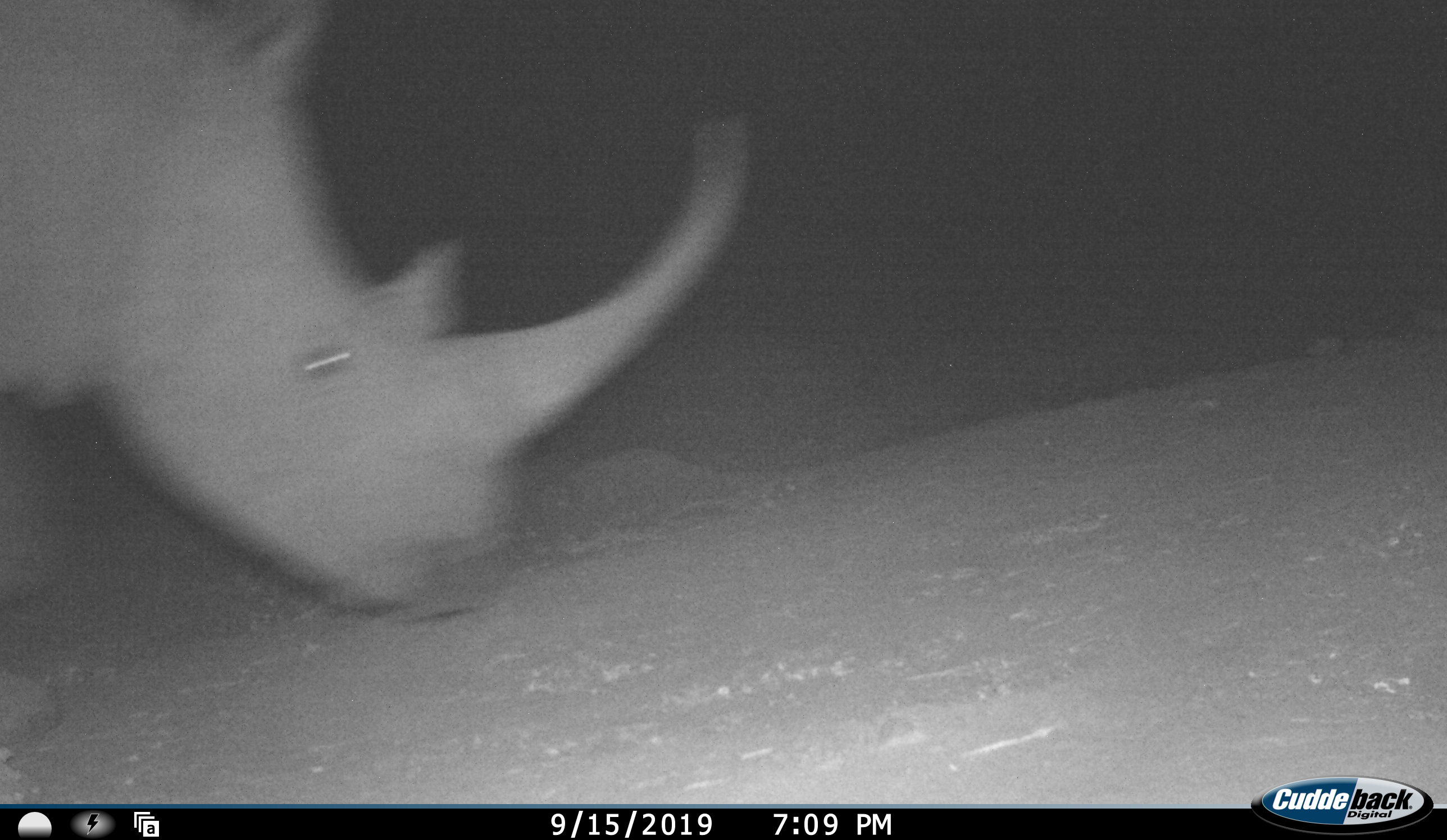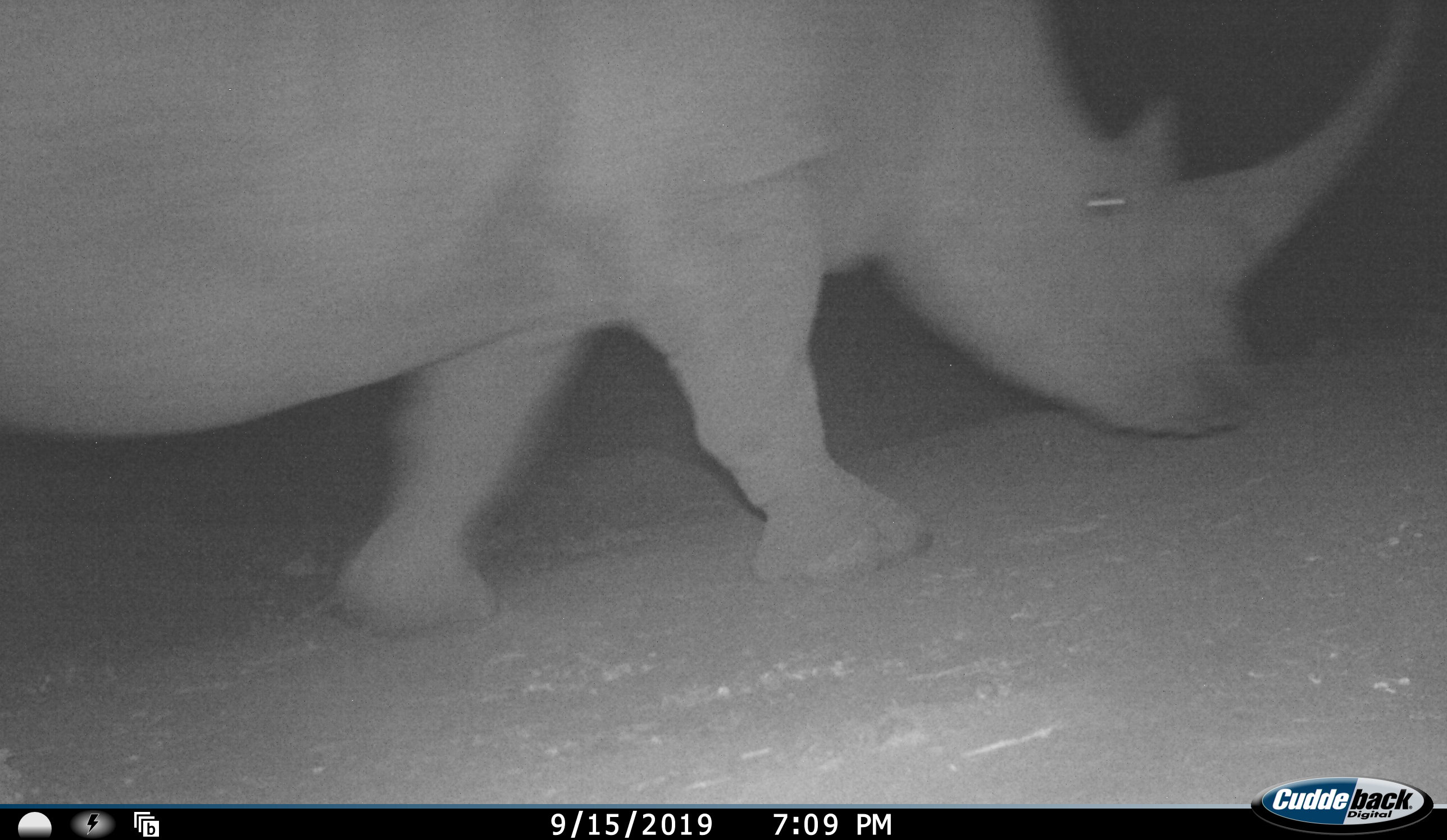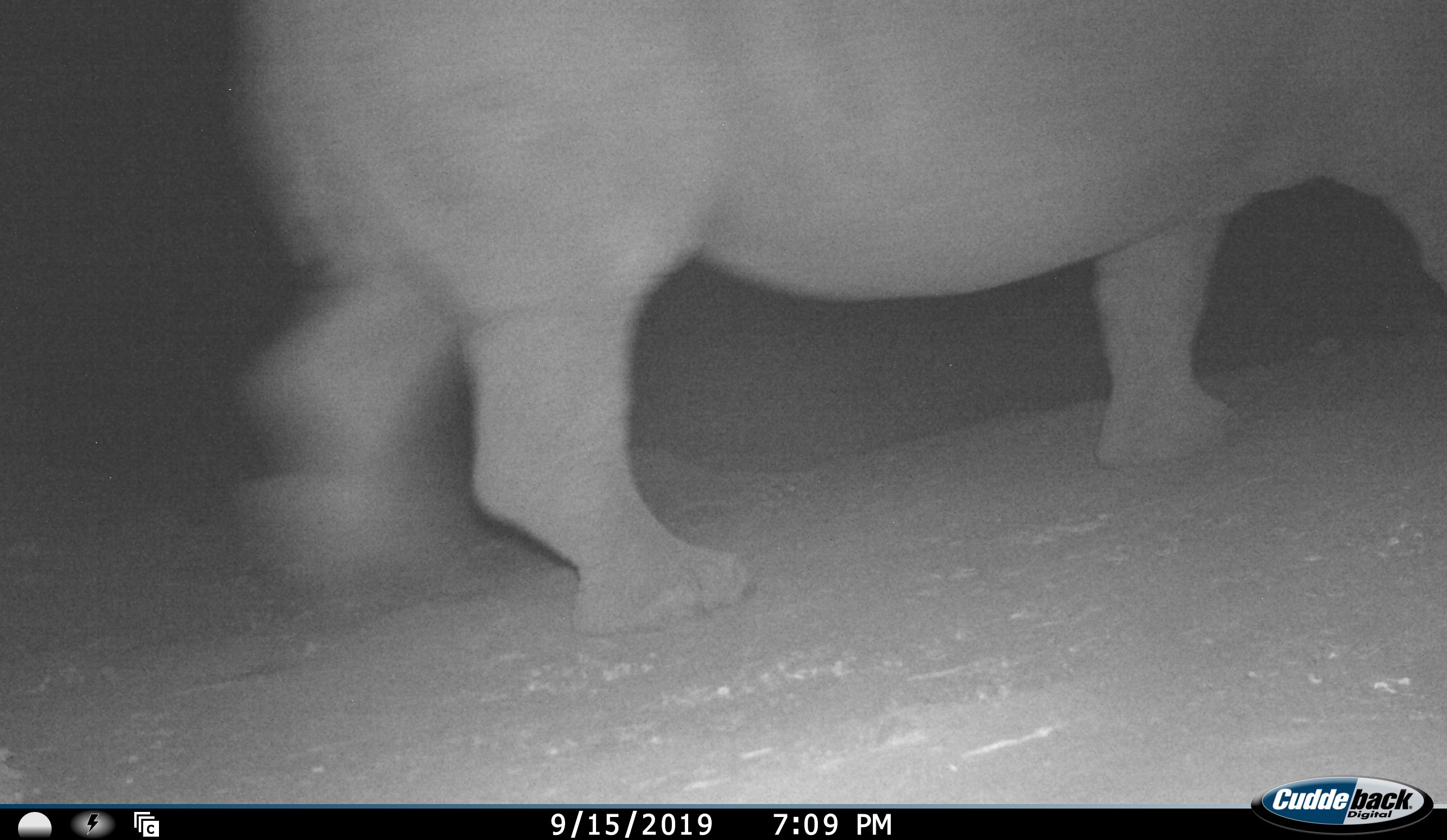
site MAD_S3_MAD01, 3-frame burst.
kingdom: Animalia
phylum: Chordata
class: Mammalia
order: Perissodactyla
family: Rhinocerotidae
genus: Ceratotherium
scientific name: Ceratotherium simum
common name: white rhinoceros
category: rhinoceroswhite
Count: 1.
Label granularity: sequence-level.